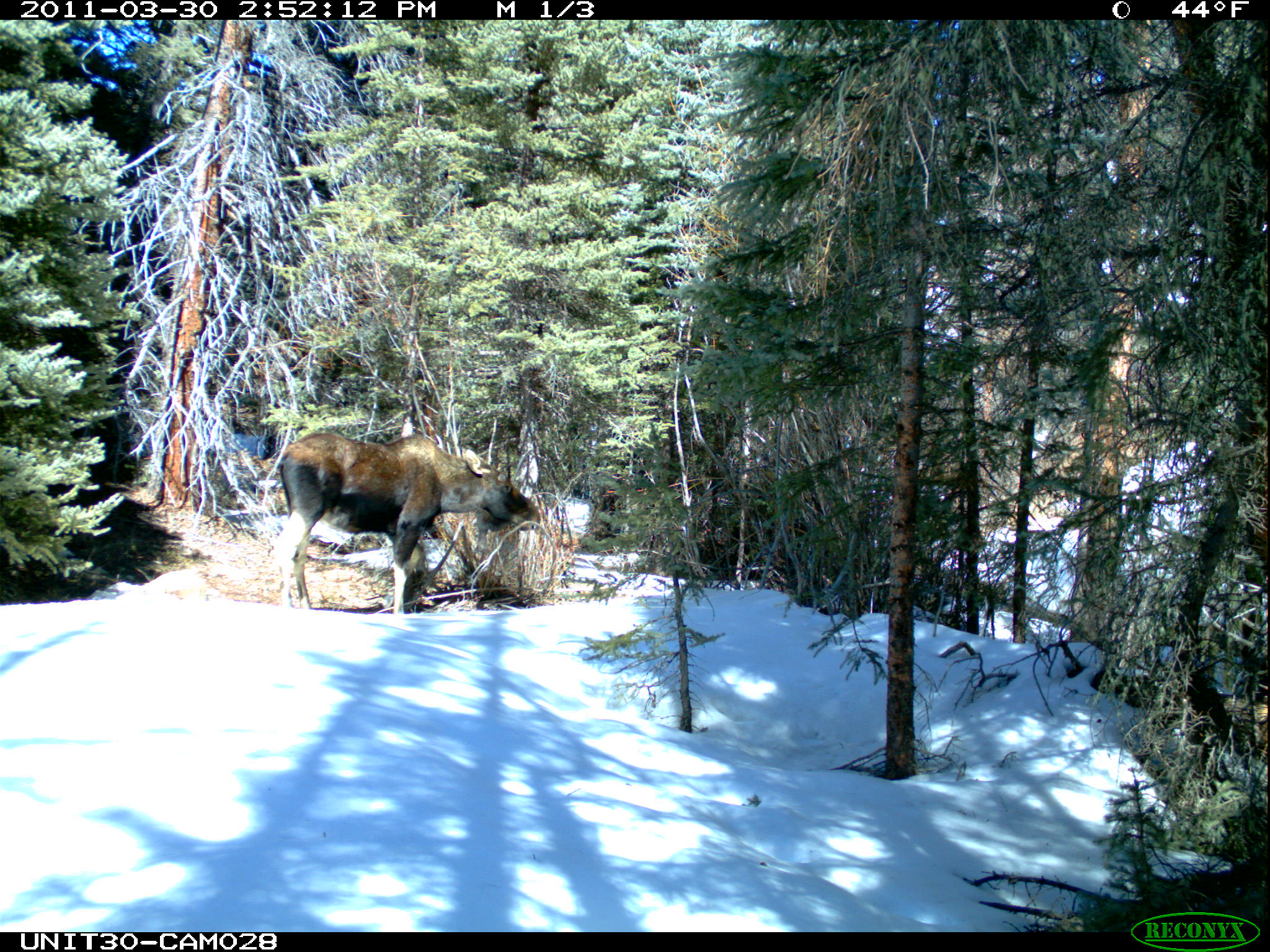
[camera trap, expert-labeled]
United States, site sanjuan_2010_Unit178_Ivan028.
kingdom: Animalia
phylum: Chordata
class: Mammalia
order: Artiodactyla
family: Cervidae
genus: Alces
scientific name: Alces alces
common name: moose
Alces alces (moose).